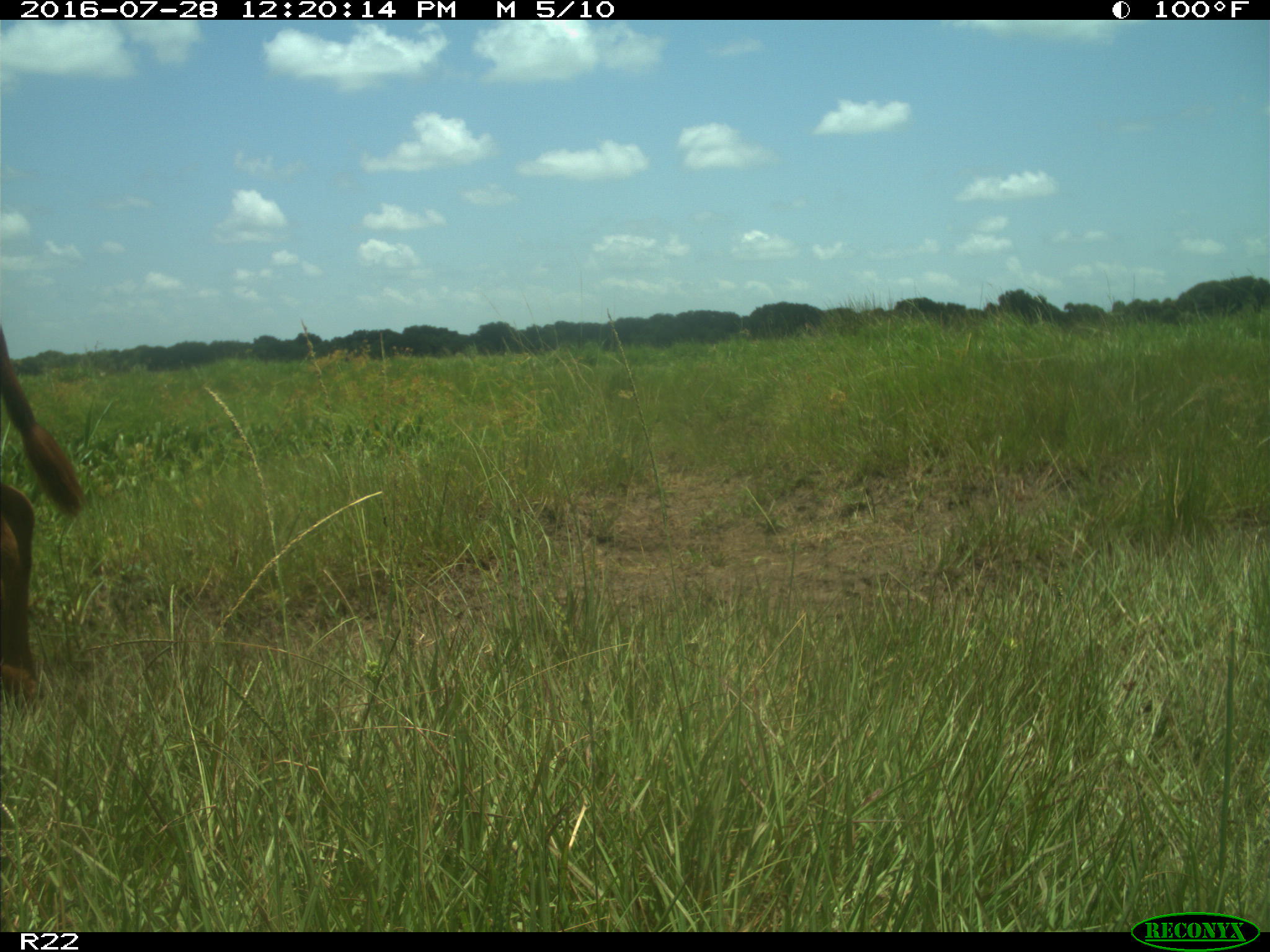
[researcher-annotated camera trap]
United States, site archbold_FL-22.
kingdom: Animalia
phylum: Chordata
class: Mammalia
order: Artiodactyla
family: Bovidae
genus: Bos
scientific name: Bos taurus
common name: domestic cow